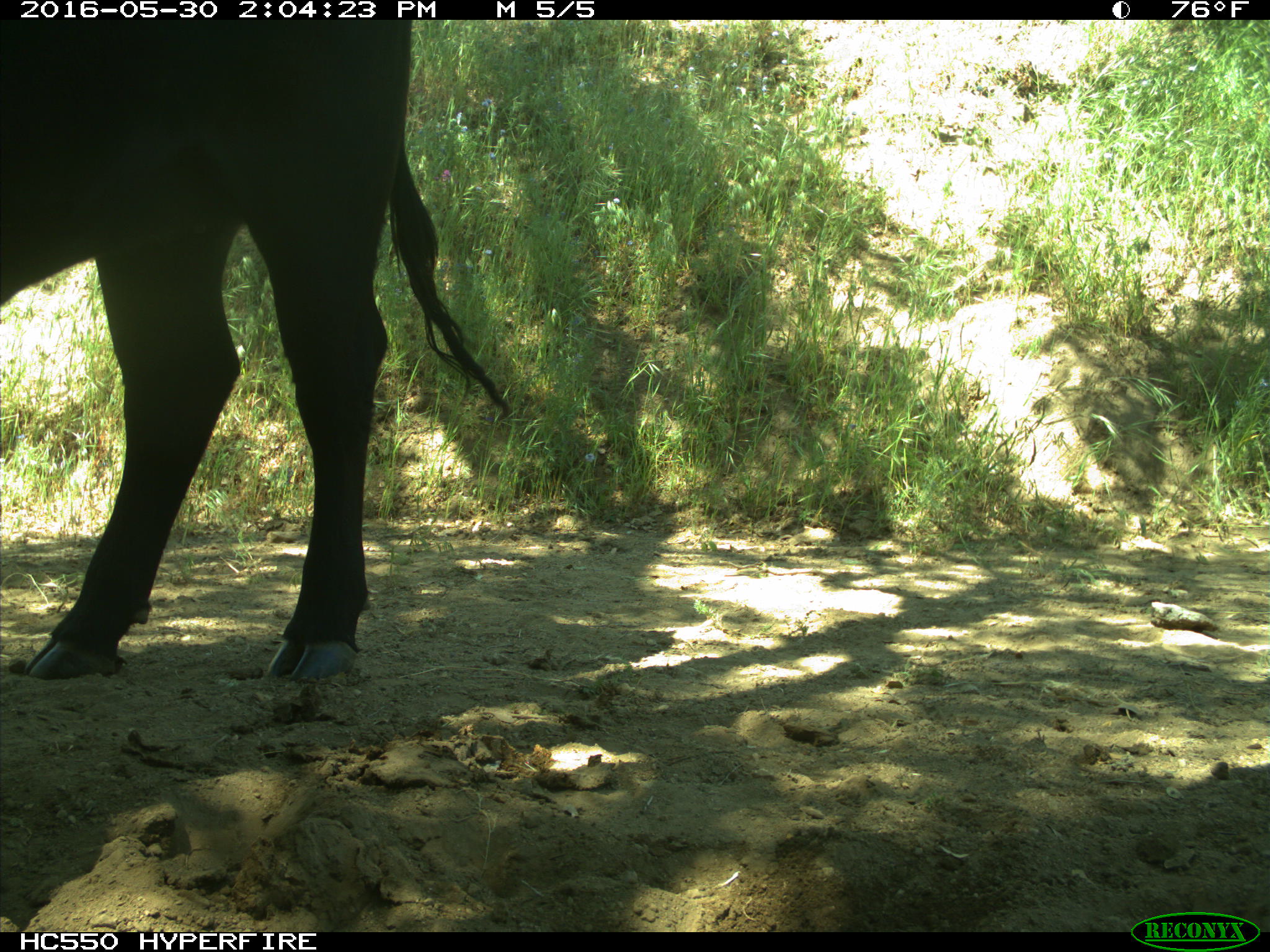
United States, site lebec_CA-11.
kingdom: Animalia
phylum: Chordata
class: Mammalia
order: Artiodactyla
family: Bovidae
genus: Bos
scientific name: Bos taurus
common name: domestic cow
Bos taurus (domestic cow).